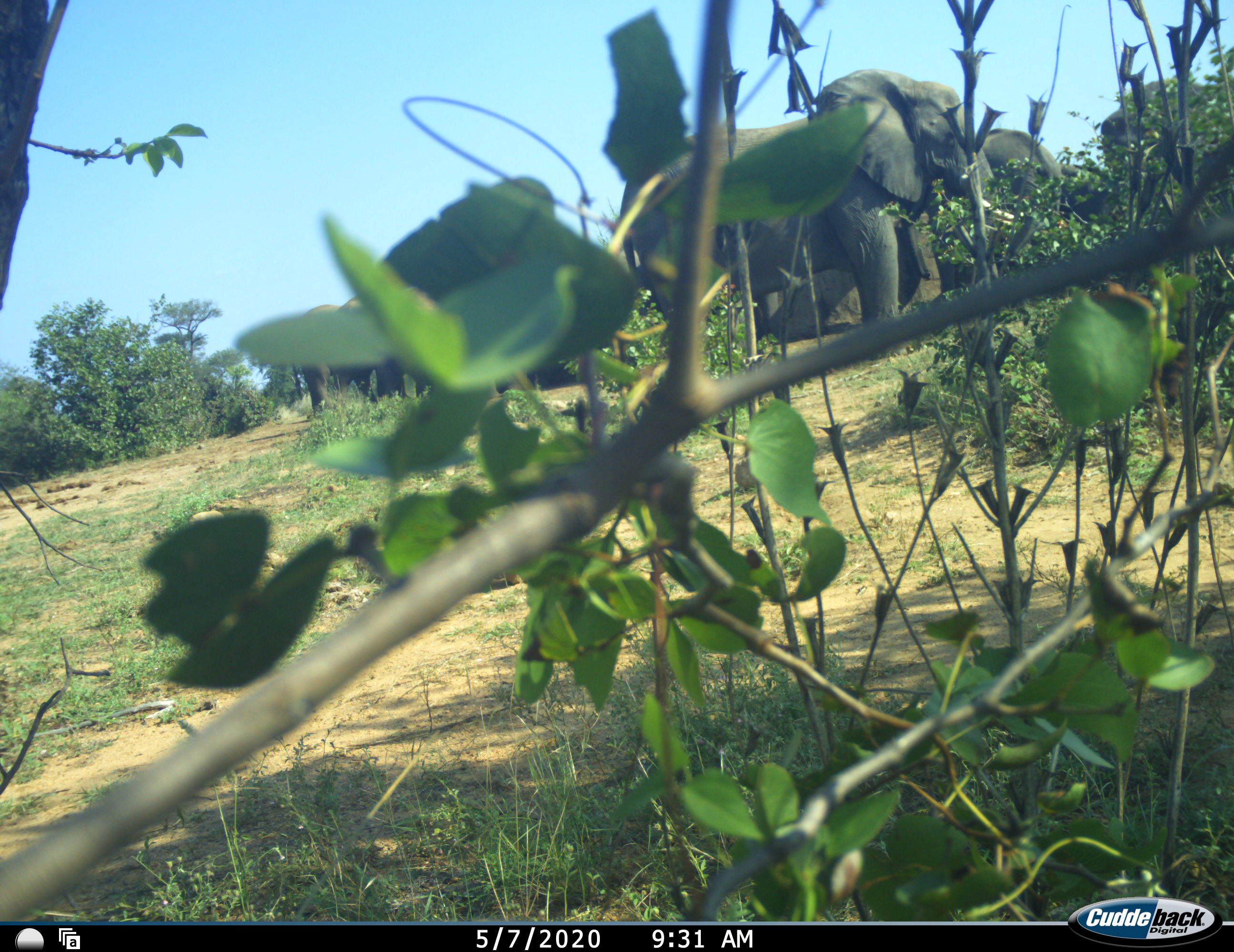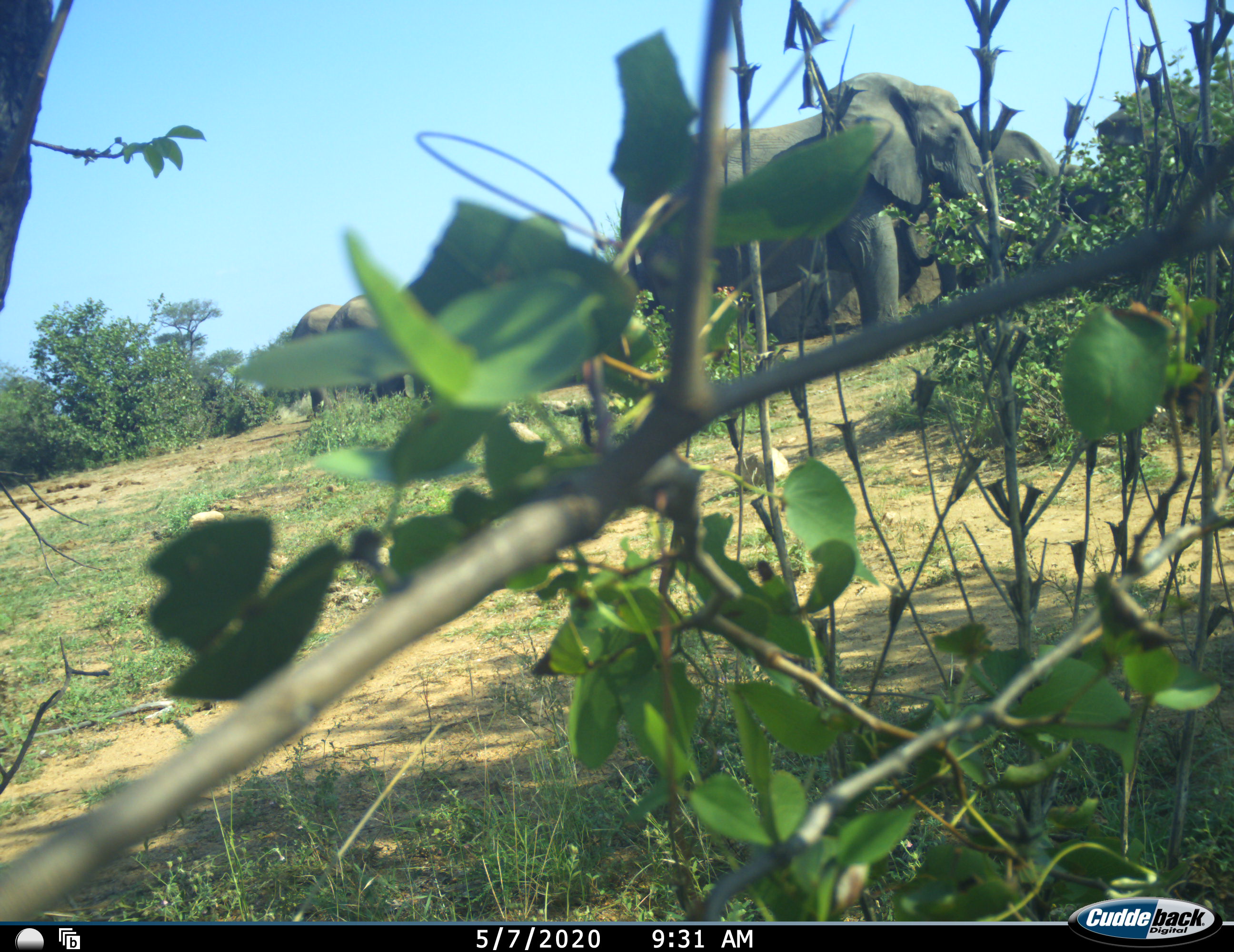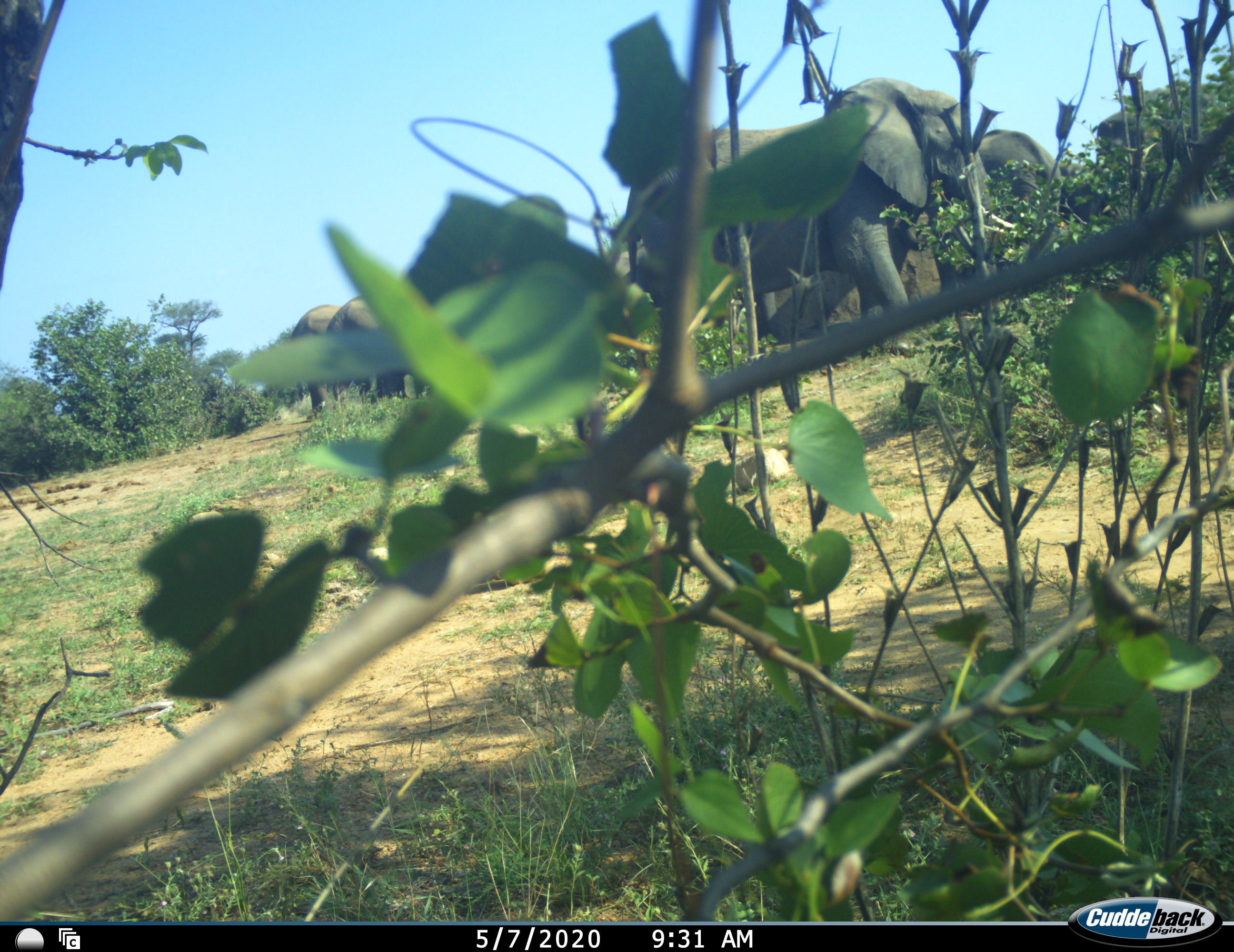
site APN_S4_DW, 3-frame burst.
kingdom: Animalia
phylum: Chordata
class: Mammalia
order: Proboscidea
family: Elephantidae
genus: Loxodonta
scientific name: Loxodonta africana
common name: african bush elephant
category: elephant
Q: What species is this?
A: Elephant (african bush elephant) (Loxodonta africana).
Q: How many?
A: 5.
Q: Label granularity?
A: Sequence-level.